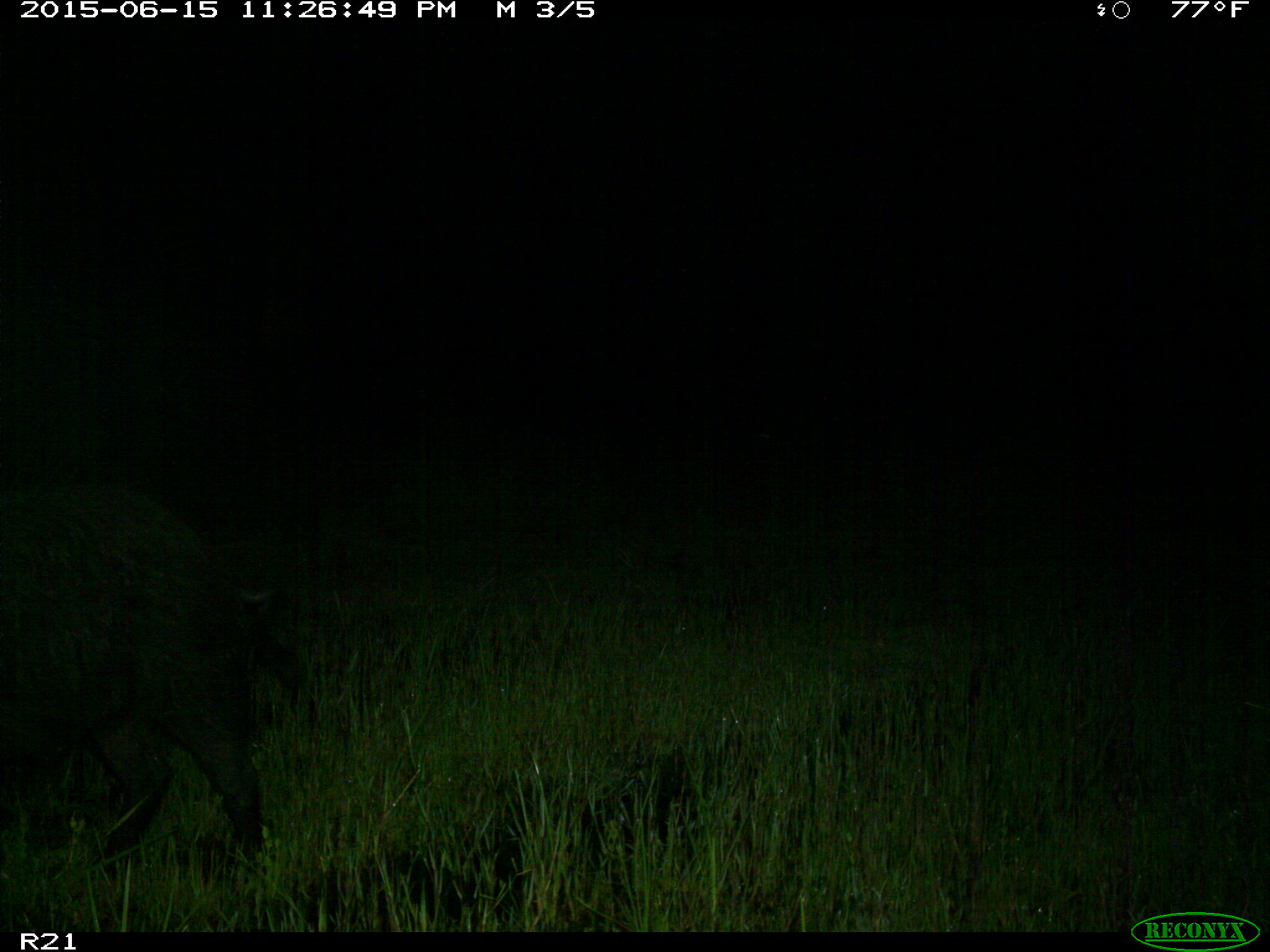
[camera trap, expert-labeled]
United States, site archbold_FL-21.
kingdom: Animalia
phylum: Chordata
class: Mammalia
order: Artiodactyla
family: Suidae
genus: Sus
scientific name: Sus scrofa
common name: wild boar